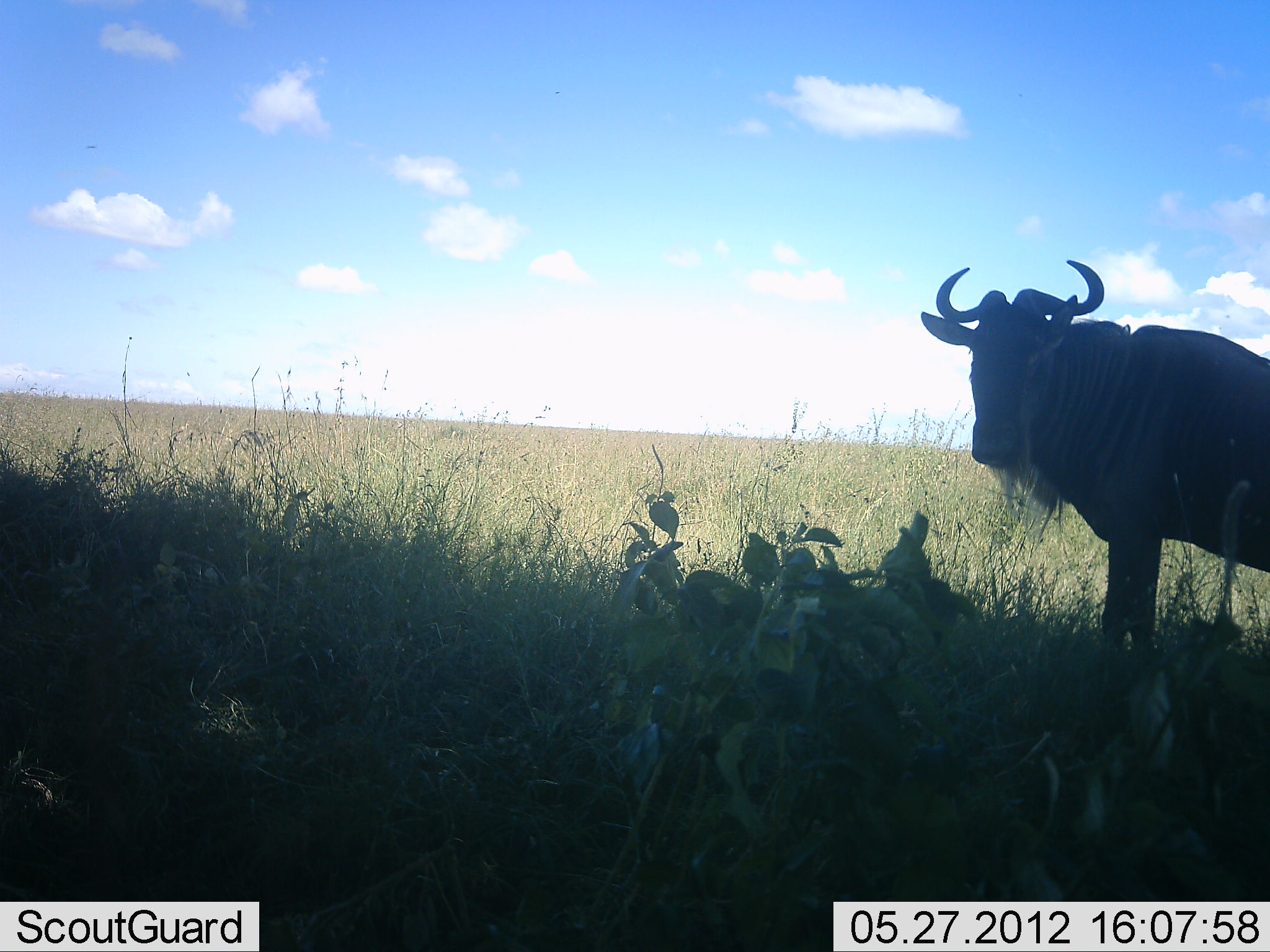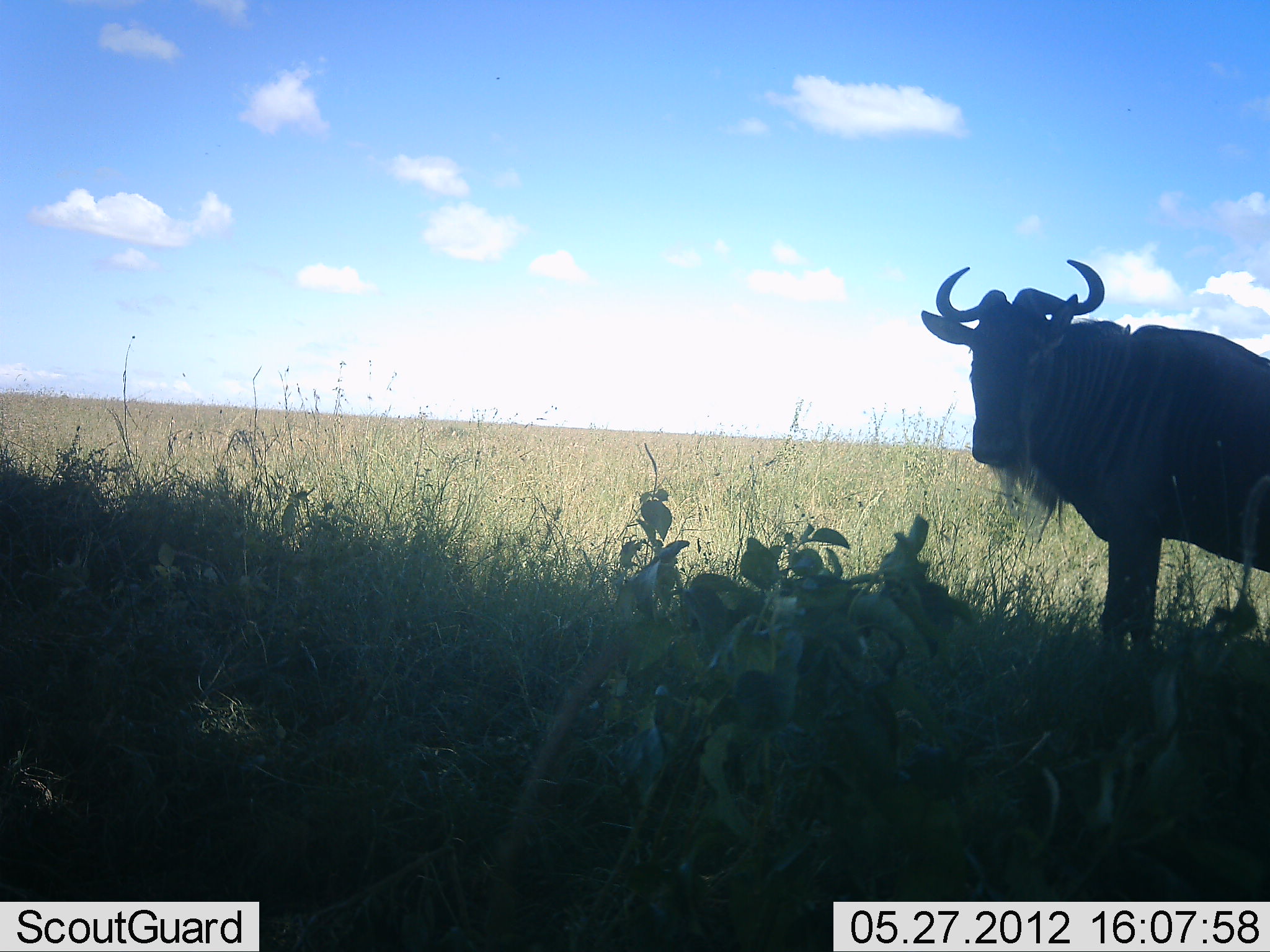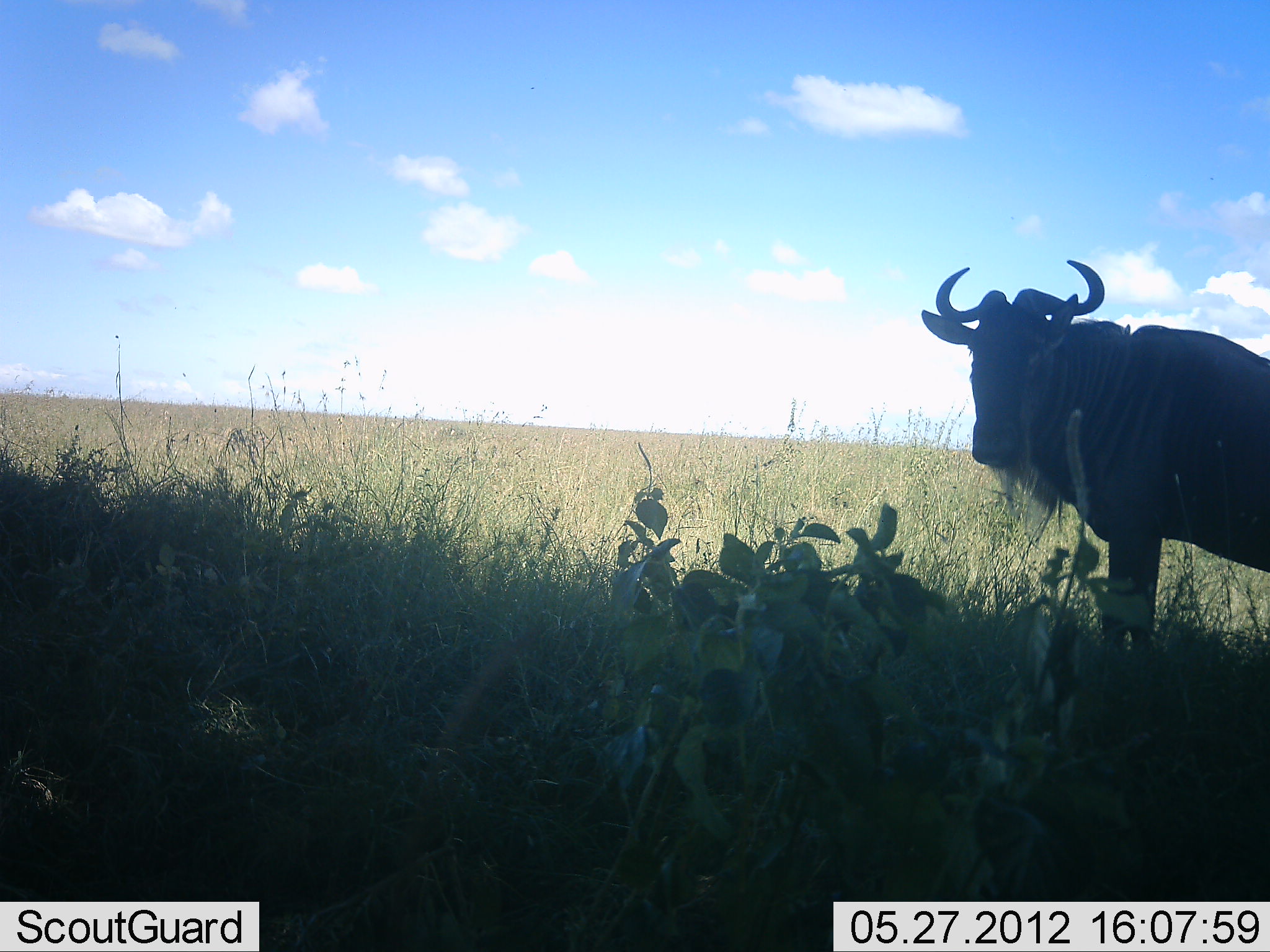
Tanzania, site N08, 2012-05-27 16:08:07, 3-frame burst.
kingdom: Animalia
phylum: Chordata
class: Mammalia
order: Artiodactyla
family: Bovidae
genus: Connochaetes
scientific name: Connochaetes taurinus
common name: blue wildebeest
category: wildebeest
Wildebeest (blue wildebeest) (Connochaetes taurinus), count 1. Behavior (volunteer vote fractions): standing 100%, resting 7%, moving 7%, interacting 7%. Young present (vote fraction): 0%. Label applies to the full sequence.